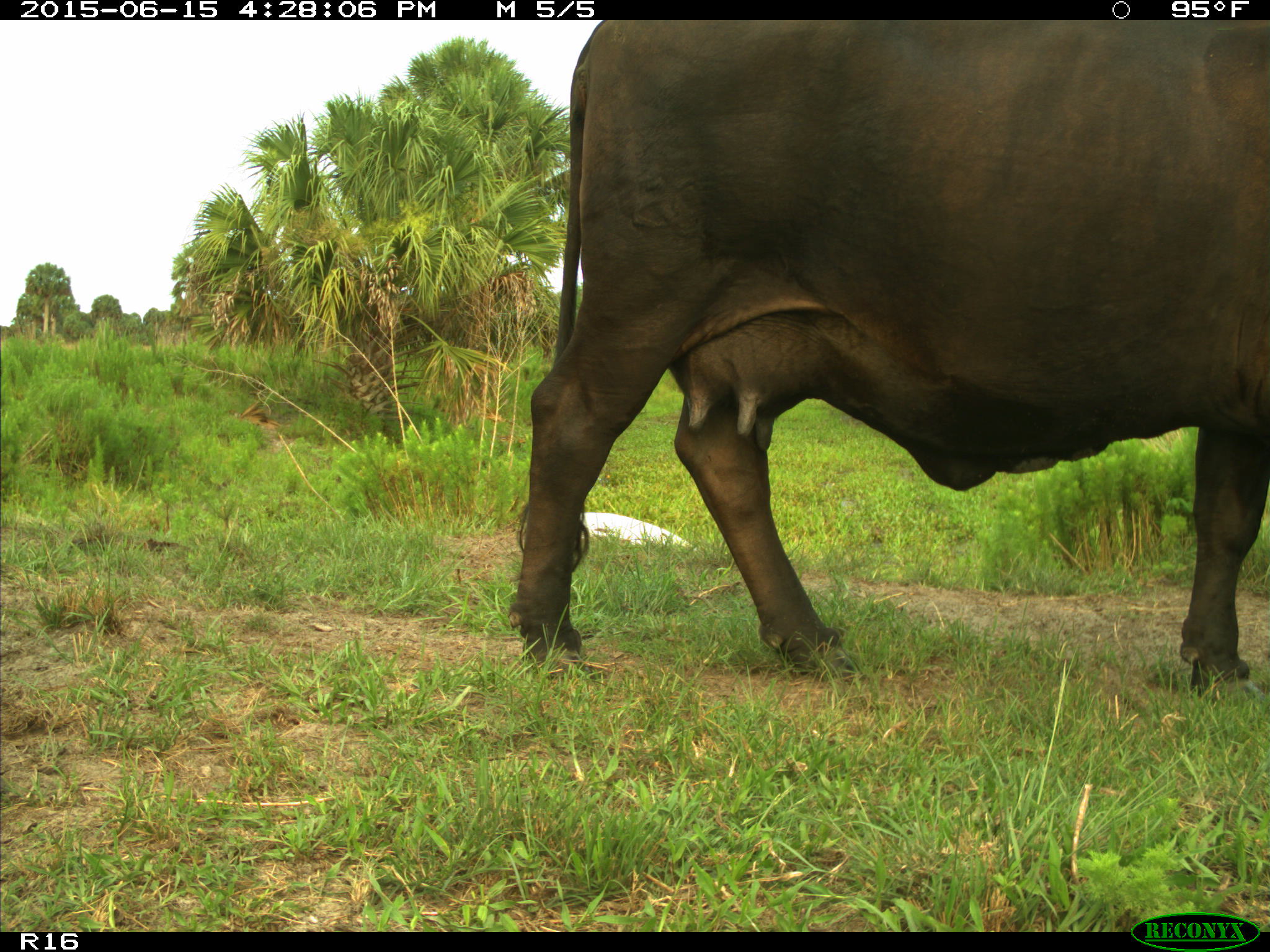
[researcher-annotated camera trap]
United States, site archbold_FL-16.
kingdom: Animalia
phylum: Chordata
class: Mammalia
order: Artiodactyla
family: Bovidae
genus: Bos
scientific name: Bos taurus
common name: domestic cow